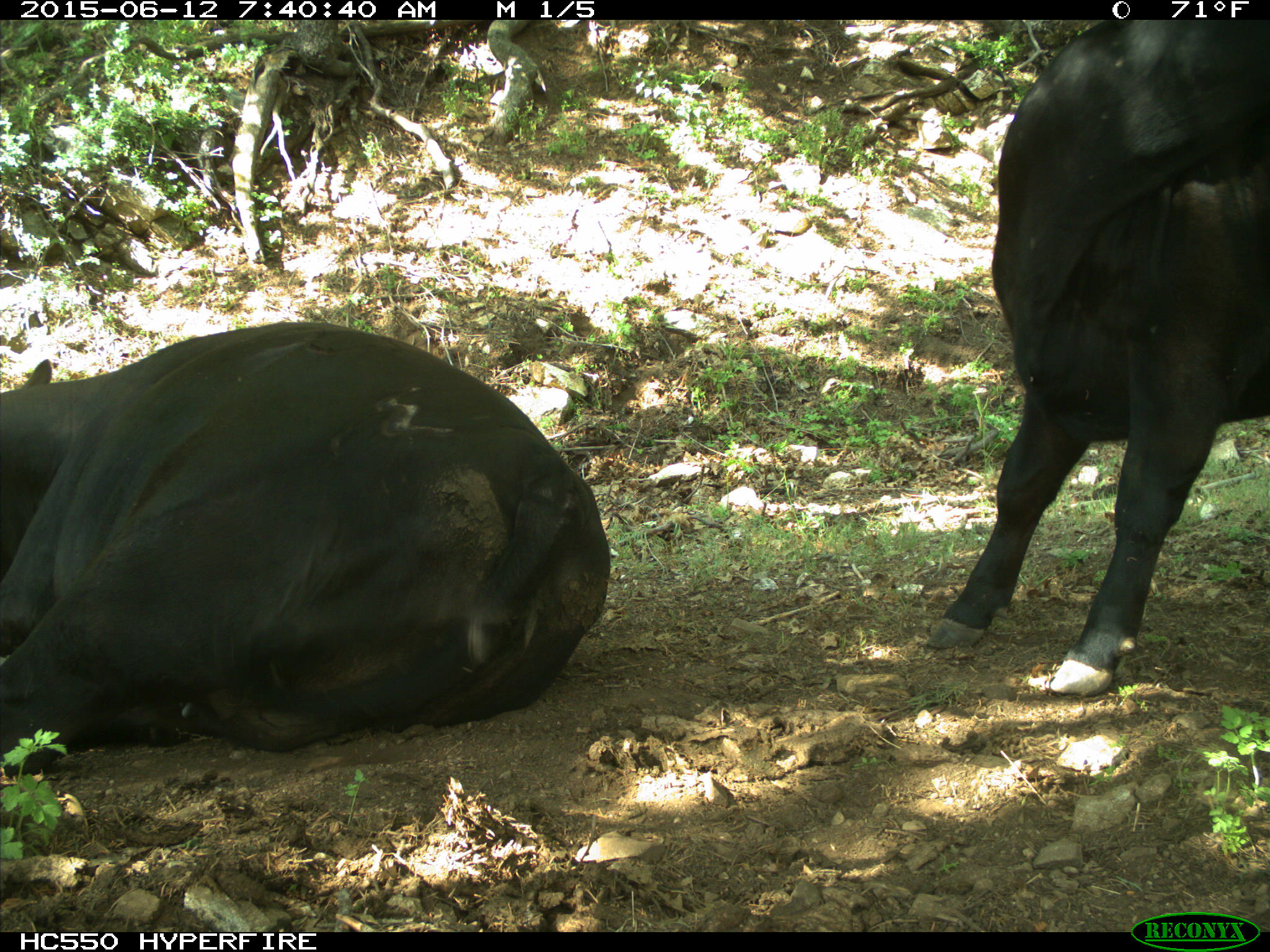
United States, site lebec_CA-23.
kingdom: Animalia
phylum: Chordata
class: Mammalia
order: Artiodactyla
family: Bovidae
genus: Bos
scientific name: Bos taurus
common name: domestic cow